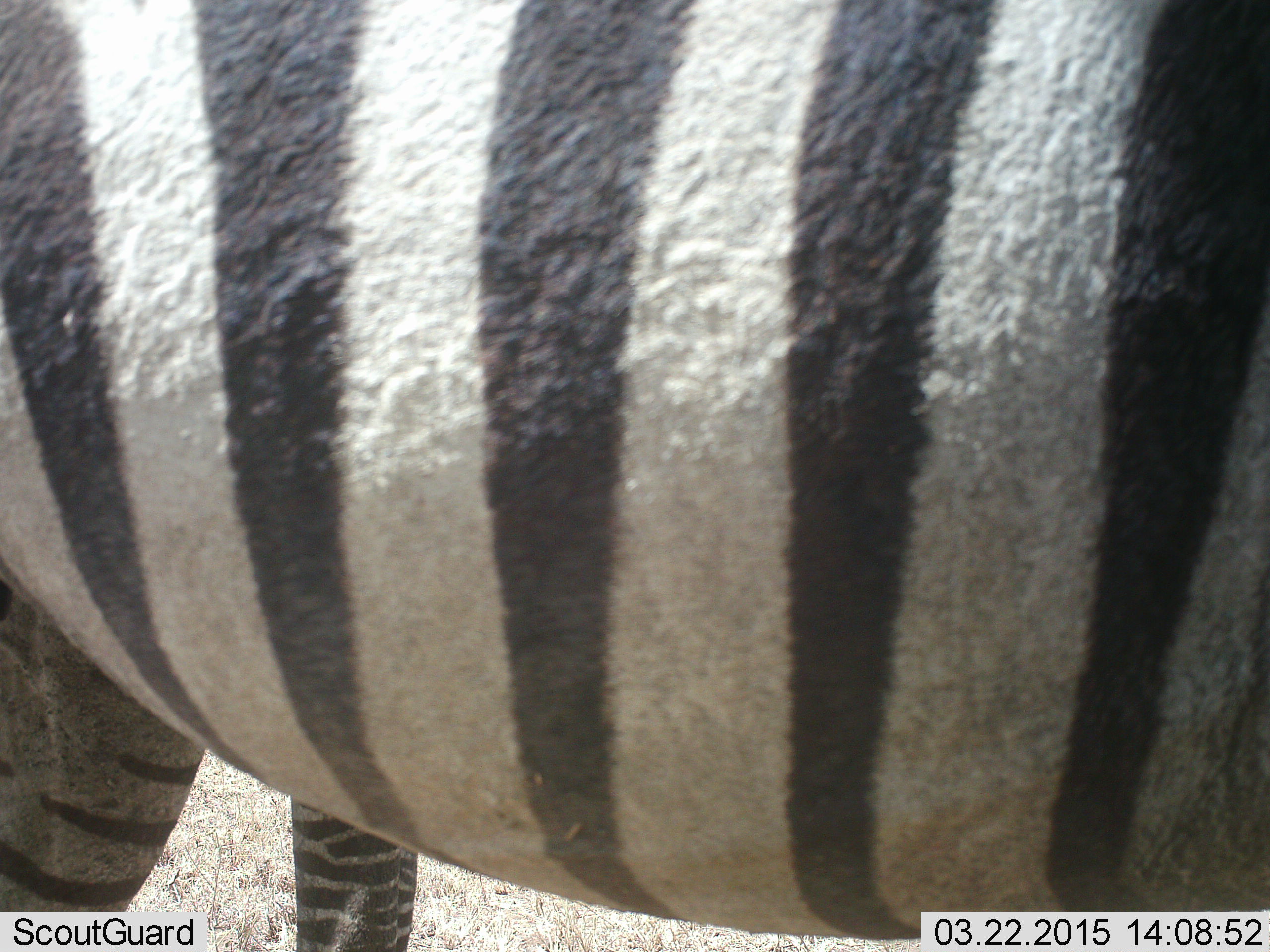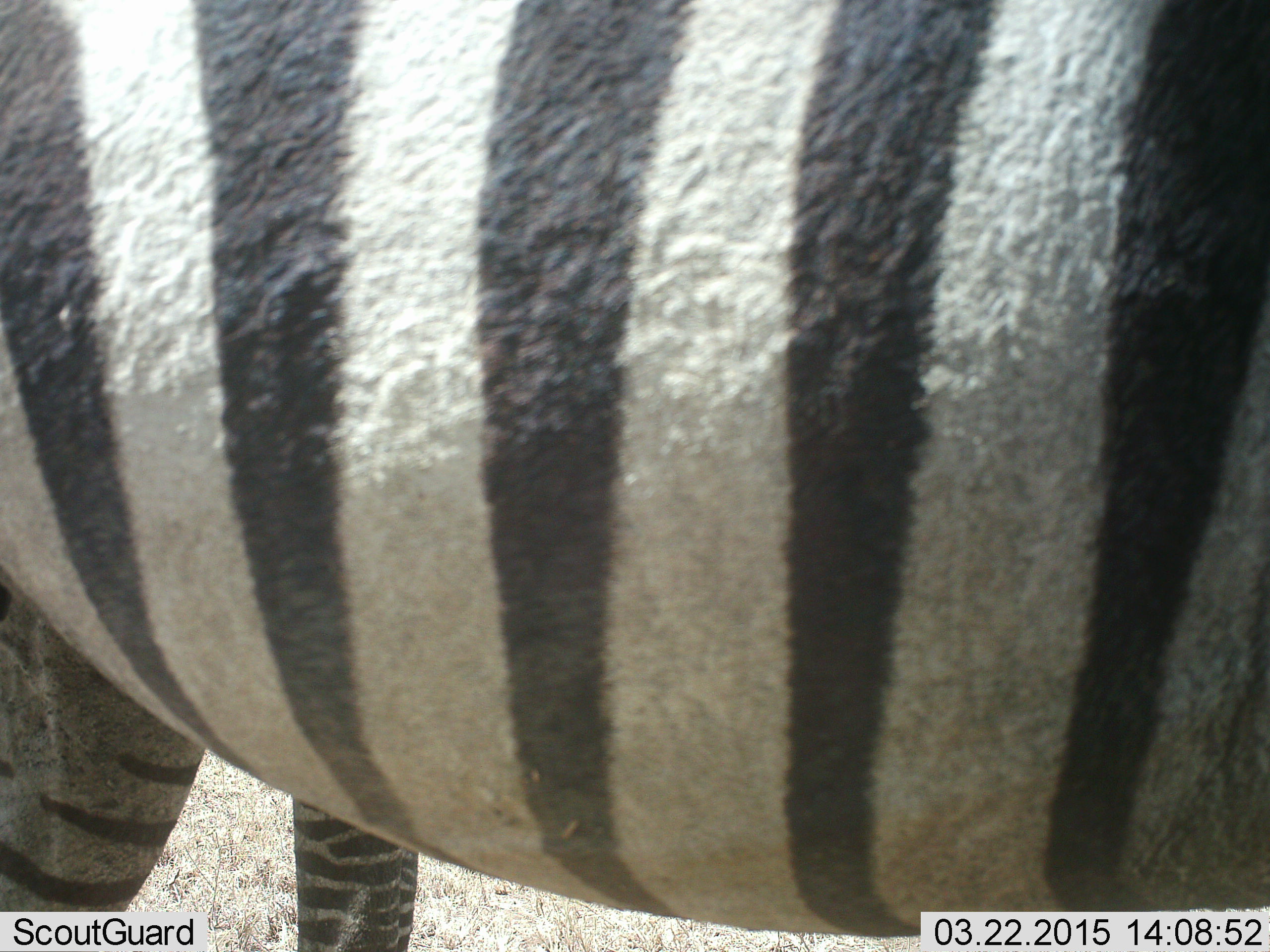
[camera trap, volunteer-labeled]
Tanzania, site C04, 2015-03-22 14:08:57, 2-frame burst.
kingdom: Animalia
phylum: Chordata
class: Mammalia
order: Perissodactyla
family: Equidae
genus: Equus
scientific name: Equus quagga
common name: plains zebra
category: zebra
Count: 1.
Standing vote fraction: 100%.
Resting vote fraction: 0%.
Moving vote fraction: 0%.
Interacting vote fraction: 0%.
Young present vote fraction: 0%.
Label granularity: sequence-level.